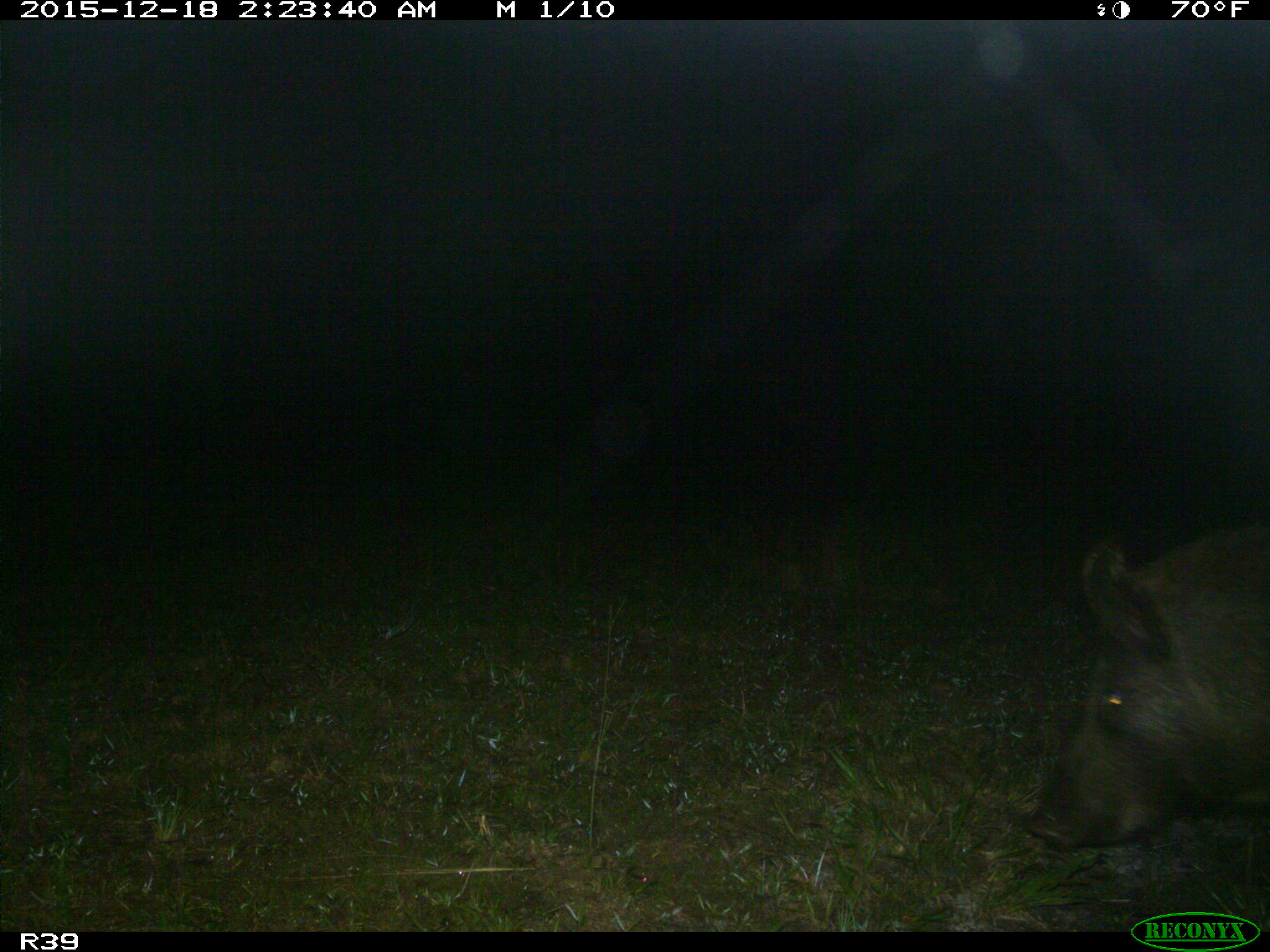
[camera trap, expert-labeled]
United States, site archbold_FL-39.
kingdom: Animalia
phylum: Chordata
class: Mammalia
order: Artiodactyla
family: Suidae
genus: Sus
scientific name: Sus scrofa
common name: wild boar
Sus scrofa (wild boar).